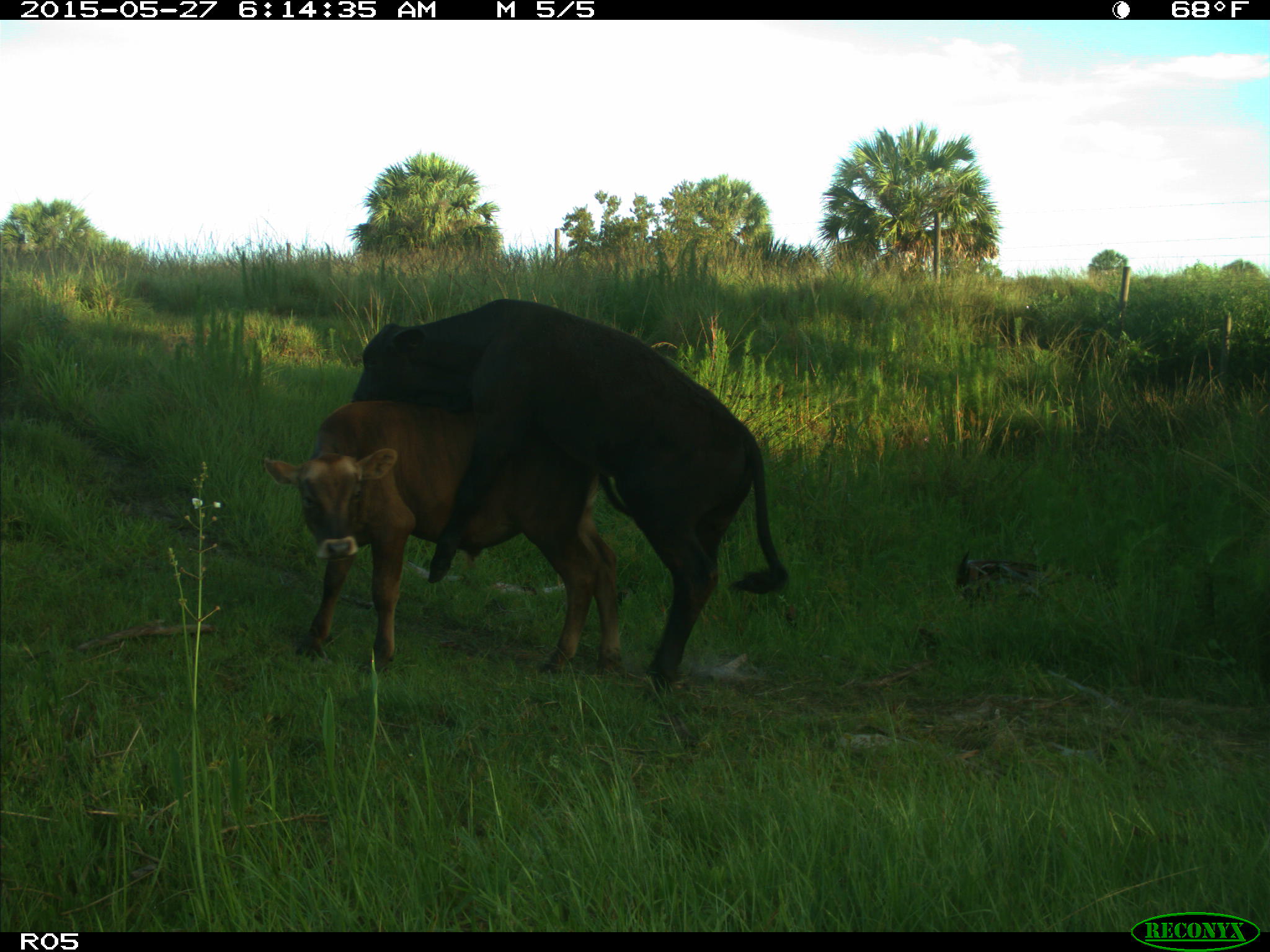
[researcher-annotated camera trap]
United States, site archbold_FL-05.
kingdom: Animalia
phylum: Chordata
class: Mammalia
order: Artiodactyla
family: Bovidae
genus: Bos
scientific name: Bos taurus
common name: domestic cow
Bos taurus (domestic cow).